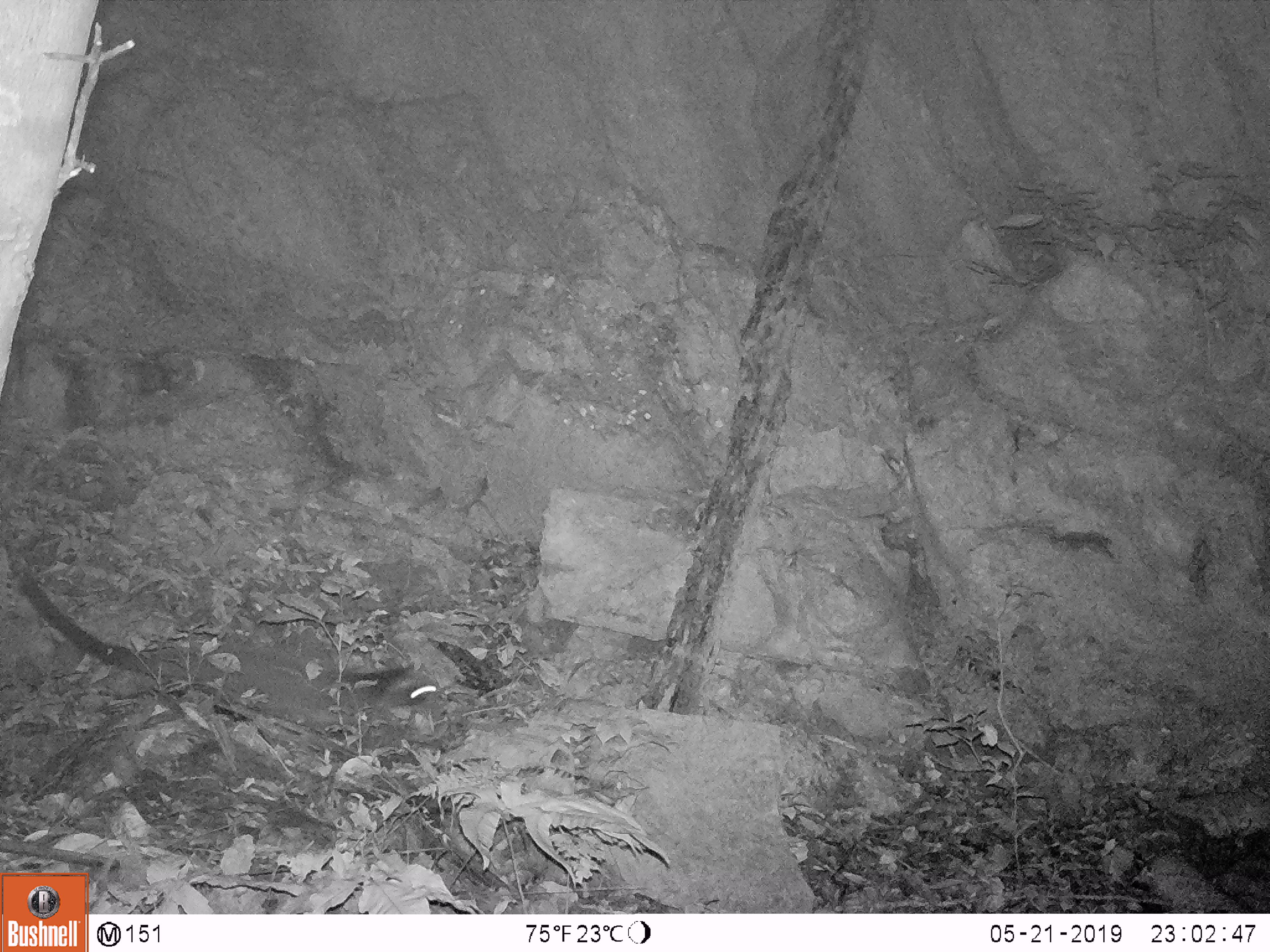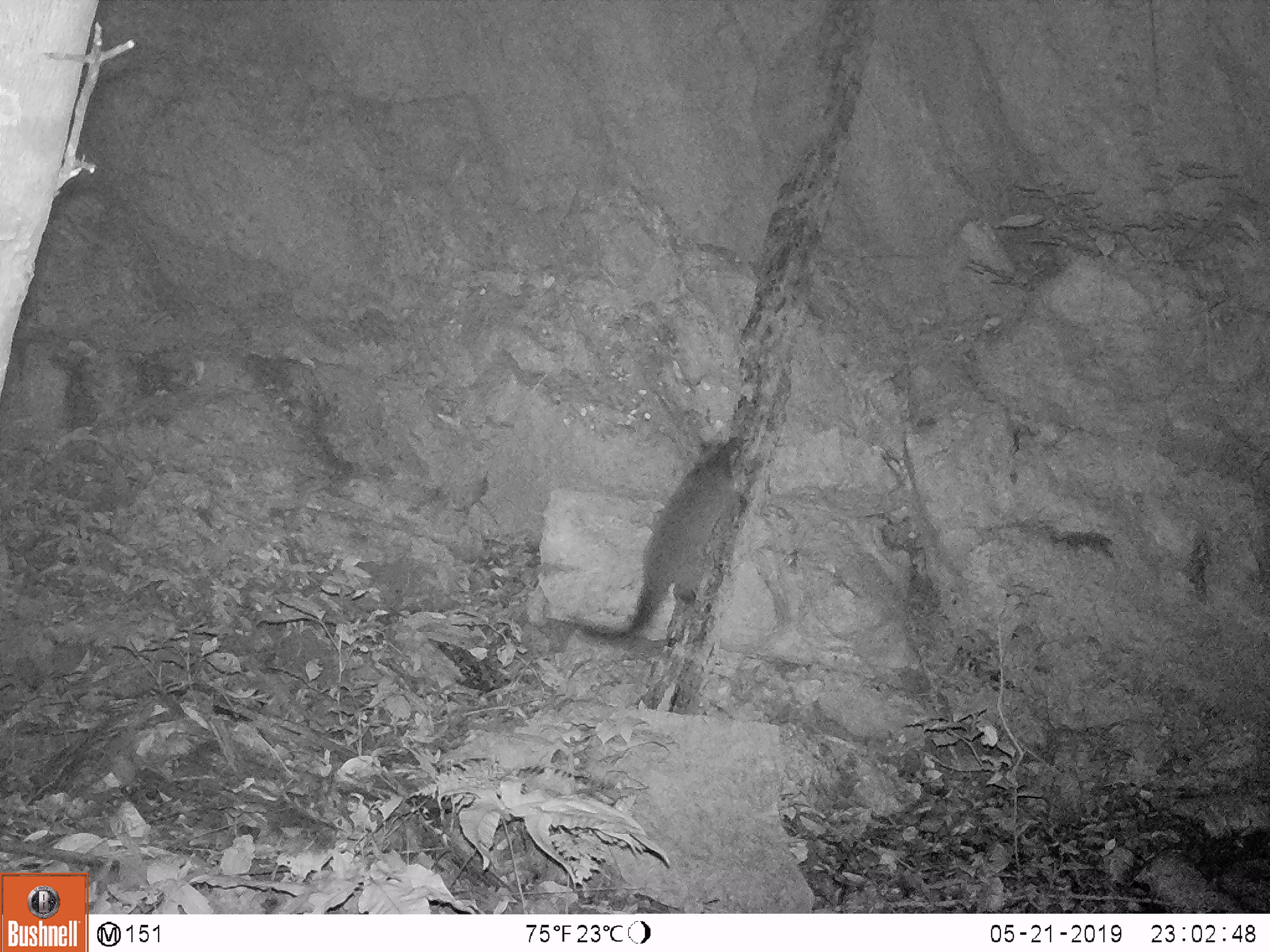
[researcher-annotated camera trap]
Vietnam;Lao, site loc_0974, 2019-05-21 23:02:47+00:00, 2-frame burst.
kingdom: Animalia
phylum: Chordata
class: Mammalia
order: Carnivora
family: Viverridae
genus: Paguma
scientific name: Paguma larvata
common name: masked palm civet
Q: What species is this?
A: Masked palm civet (Paguma larvata).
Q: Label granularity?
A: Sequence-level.